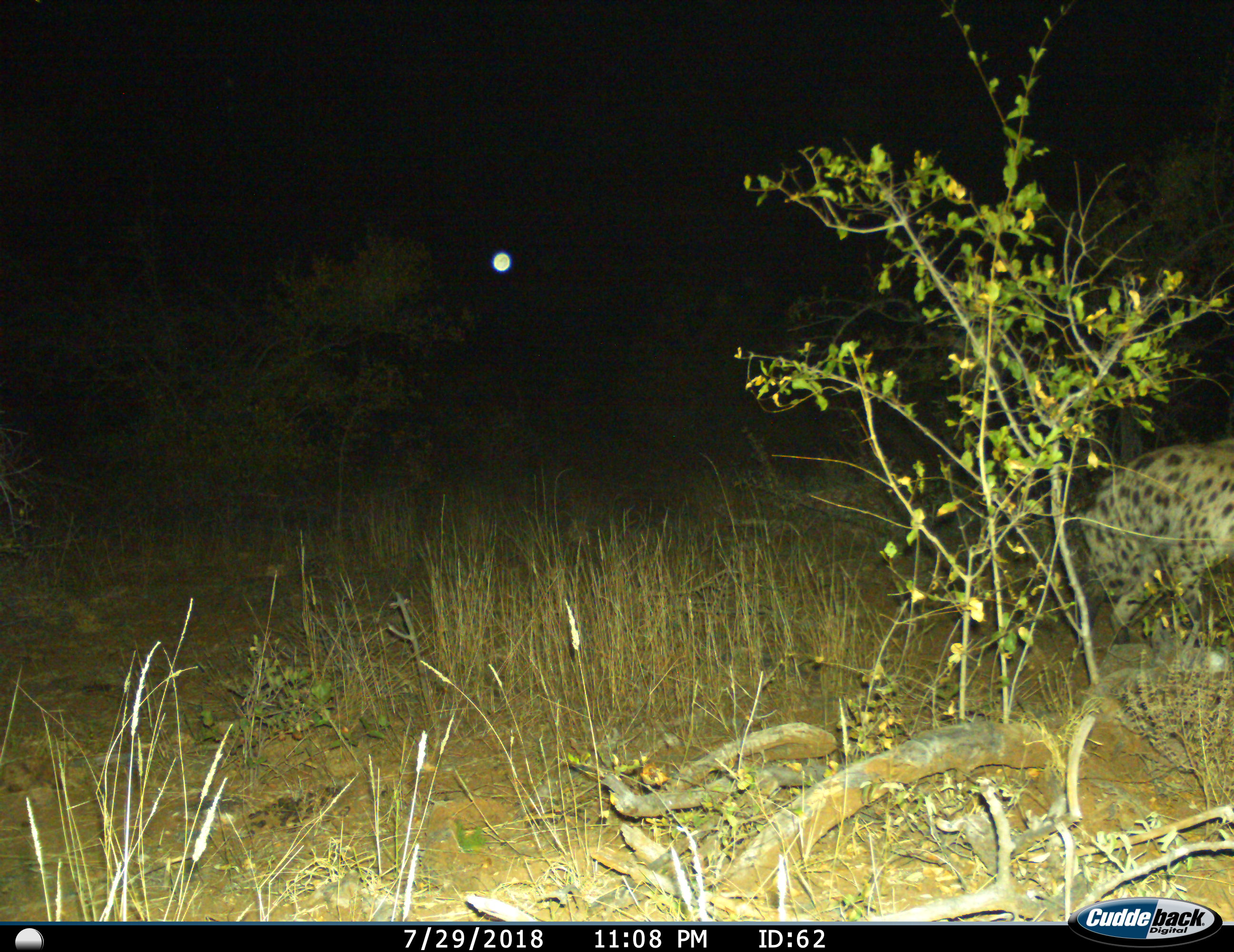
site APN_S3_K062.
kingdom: Animalia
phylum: Chordata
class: Mammalia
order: Carnivora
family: Hyaenidae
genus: Crocuta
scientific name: Crocuta crocuta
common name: spotted hyena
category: hyenaspotted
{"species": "hyenaspotted (spotted hyena) (Crocuta crocuta)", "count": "1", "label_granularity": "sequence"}